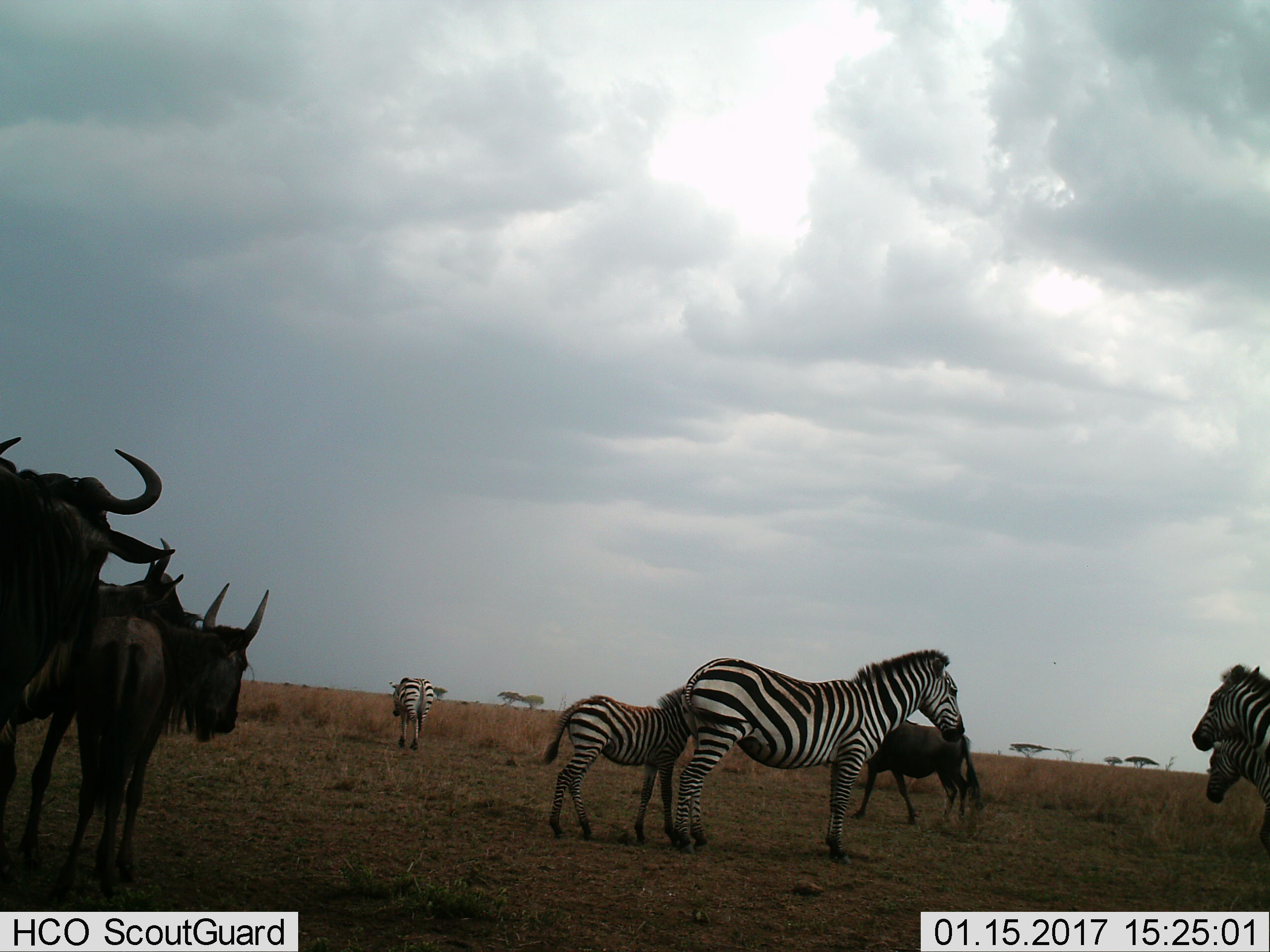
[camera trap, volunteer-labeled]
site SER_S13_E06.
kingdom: Animalia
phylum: Chordata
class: Mammalia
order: Artiodactyla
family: Bovidae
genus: Connochaetes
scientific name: Connochaetes taurinus taurinus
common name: blue wildebeest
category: wildebeestblue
Wildebeestblue (blue wildebeest) (Connochaetes taurinus taurinus), count 4. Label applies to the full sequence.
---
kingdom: Animalia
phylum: Chordata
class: Mammalia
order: Perissodactyla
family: Equidae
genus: Equus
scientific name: Equus quagga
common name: plains zebra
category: zebraplains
Zebraplains (plains zebra) (Equus quagga), count 5. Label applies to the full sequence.